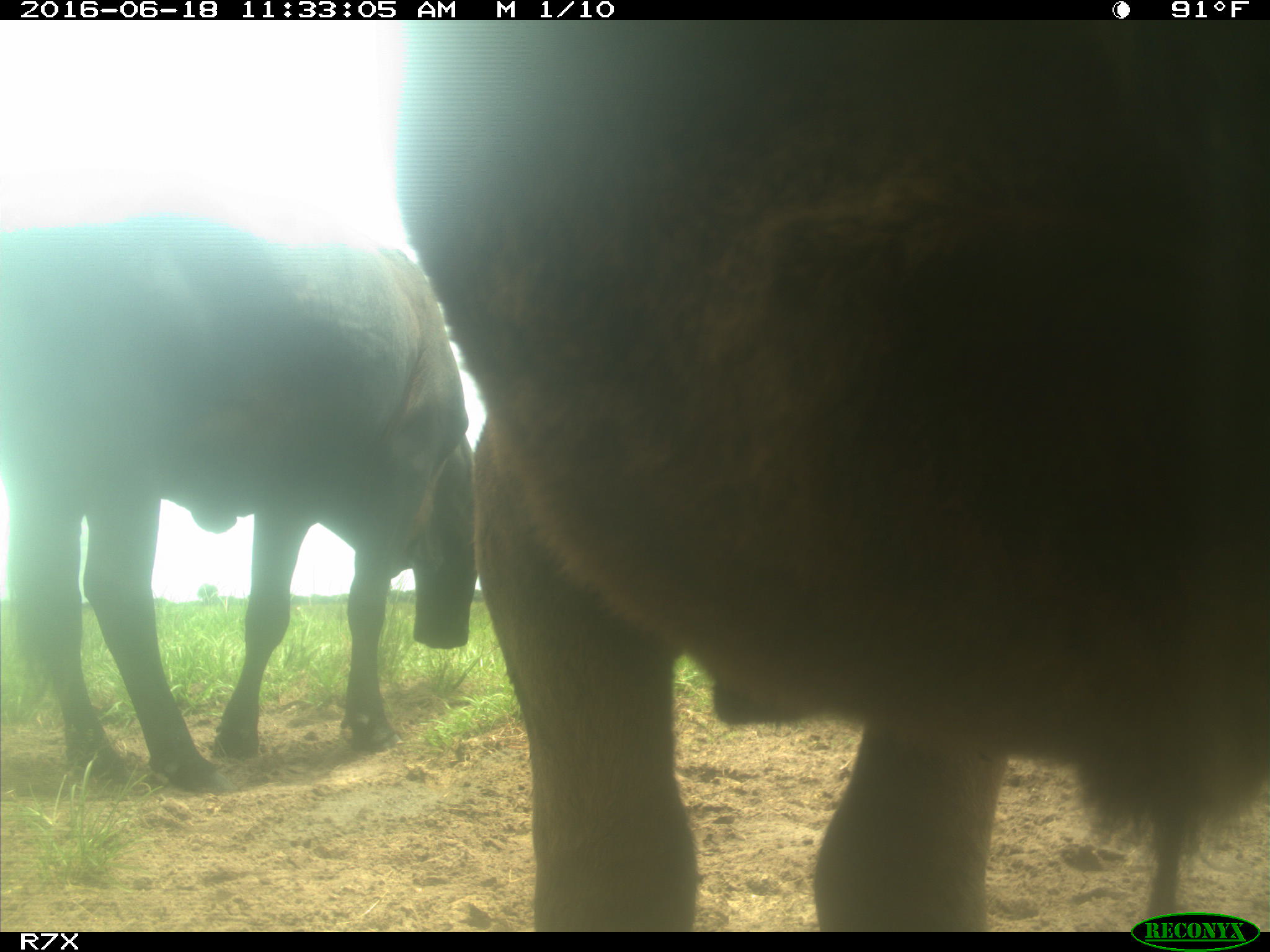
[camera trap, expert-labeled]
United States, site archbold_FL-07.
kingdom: Animalia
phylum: Chordata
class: Mammalia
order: Artiodactyla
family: Bovidae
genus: Bos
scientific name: Bos taurus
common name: domestic cow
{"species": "Bos taurus (domestic cow)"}